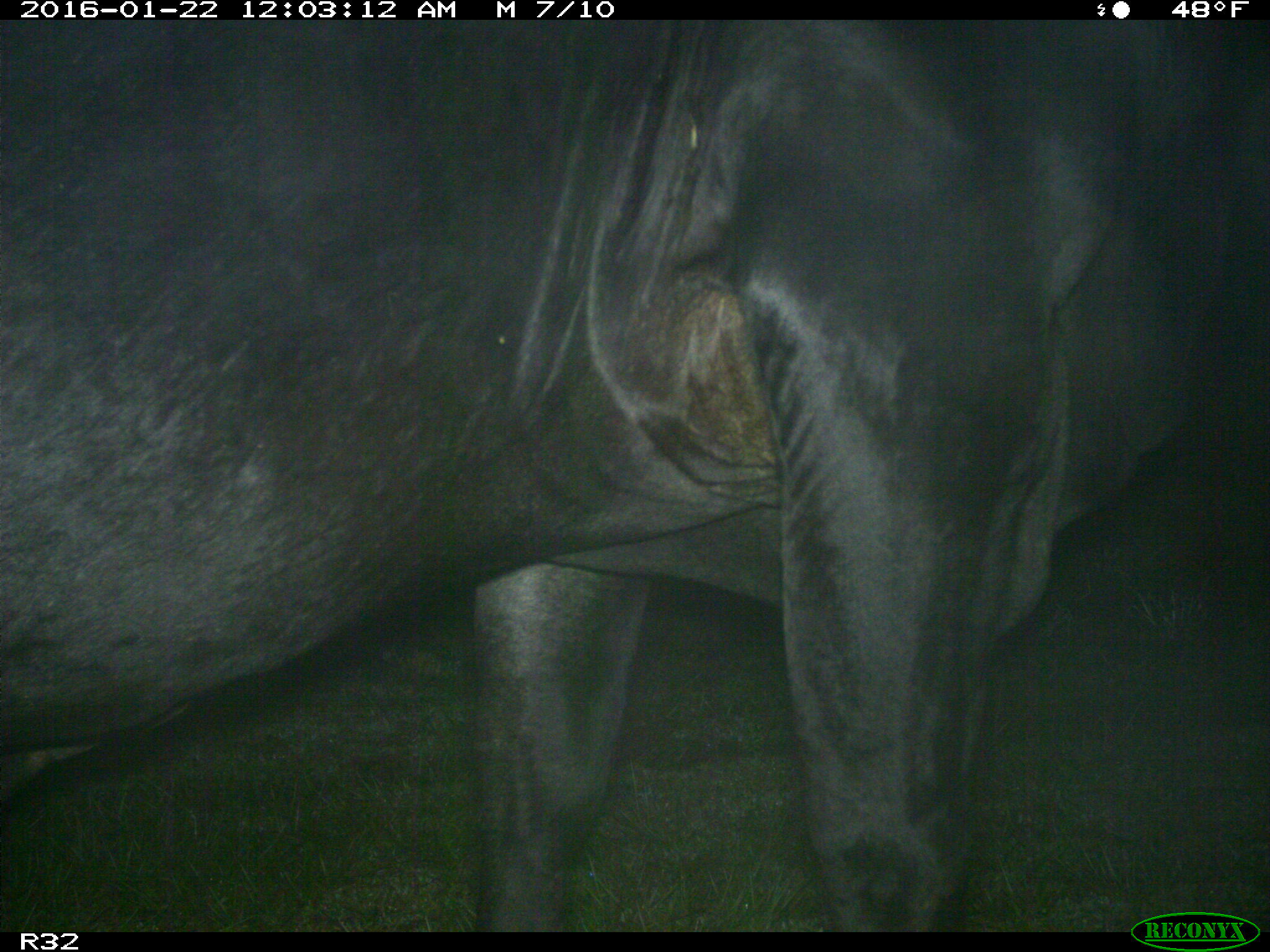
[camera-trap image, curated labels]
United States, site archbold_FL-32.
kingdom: Animalia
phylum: Chordata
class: Mammalia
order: Artiodactyla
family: Bovidae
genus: Bos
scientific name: Bos taurus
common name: domestic cow